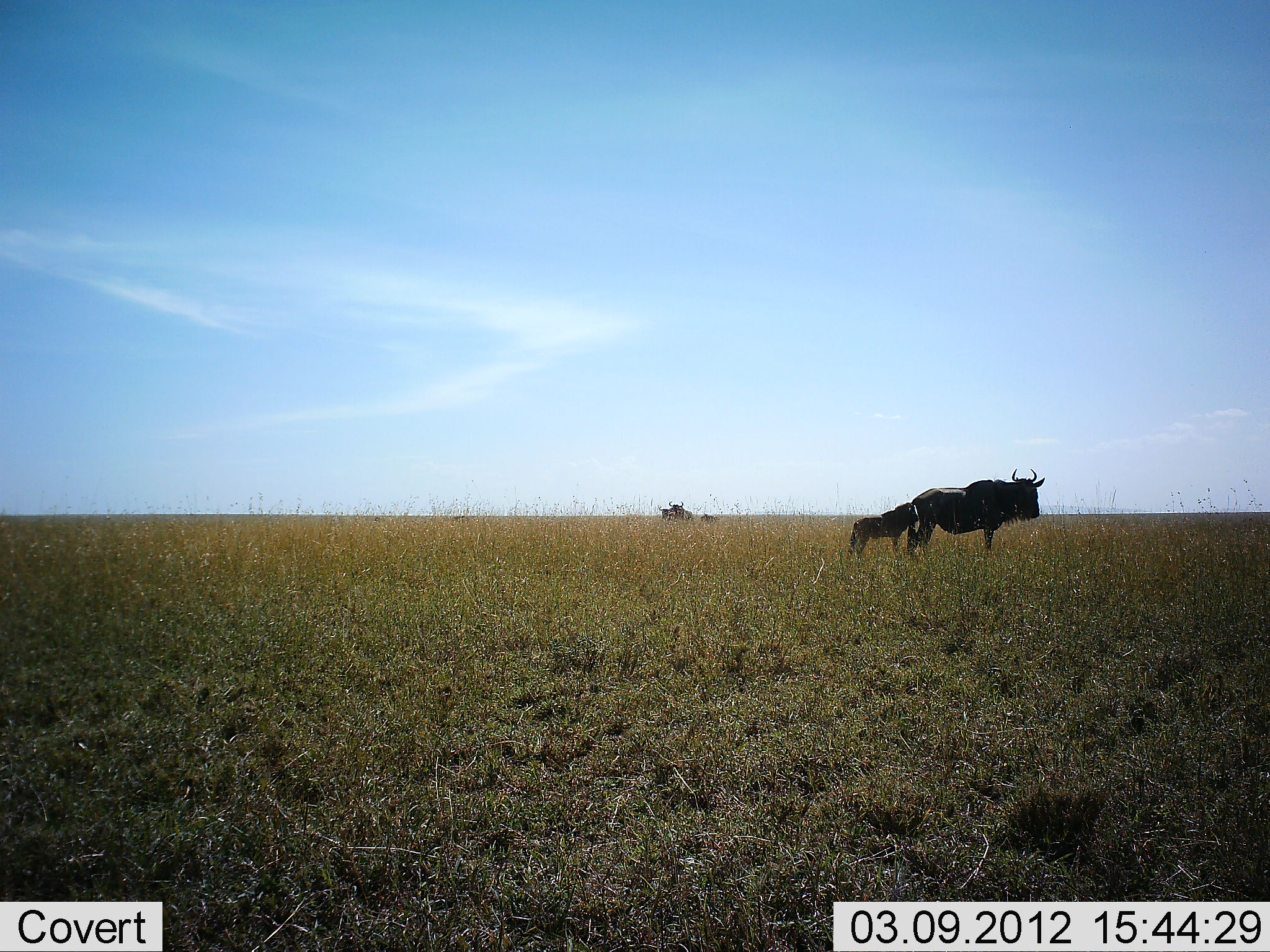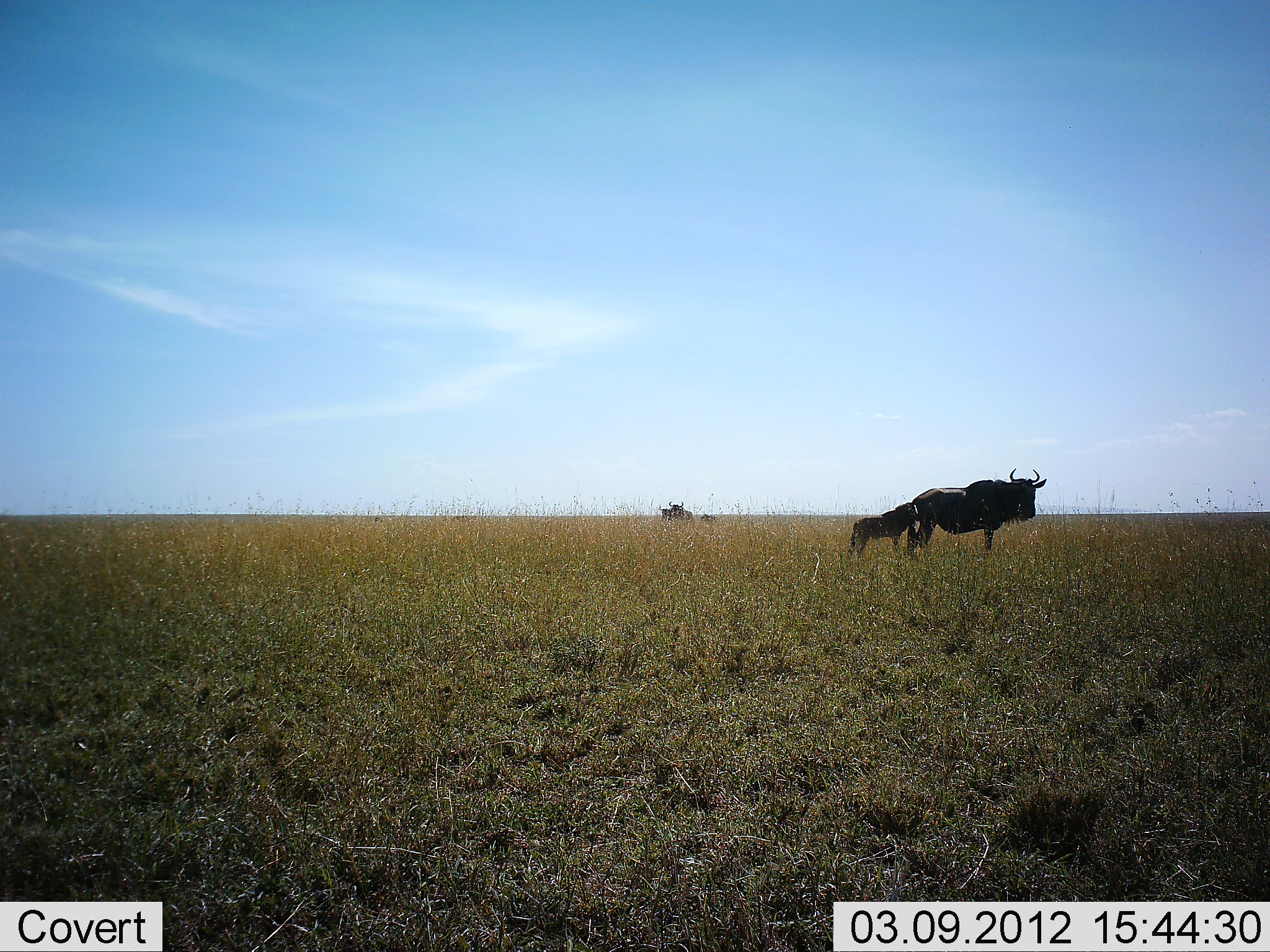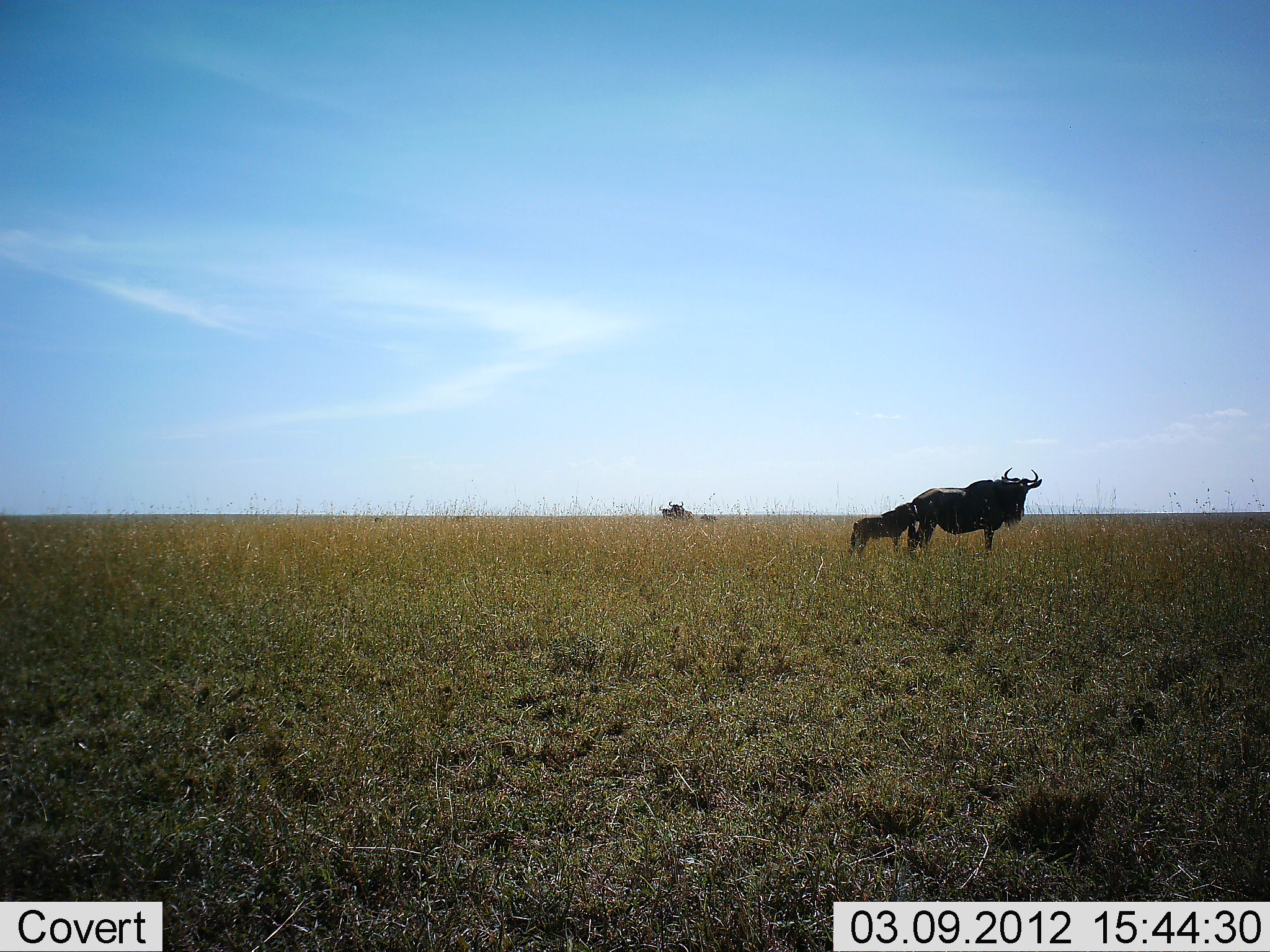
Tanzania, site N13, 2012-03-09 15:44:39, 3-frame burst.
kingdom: Animalia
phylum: Chordata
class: Mammalia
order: Artiodactyla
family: Bovidae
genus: Connochaetes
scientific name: Connochaetes taurinus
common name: blue wildebeest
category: wildebeest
Wildebeest (blue wildebeest) (Connochaetes taurinus), count 4. Behavior (volunteer vote fractions): standing 100%, resting 8%, moving 0%, interacting 8%. Young present (vote fraction): 100%. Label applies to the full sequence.